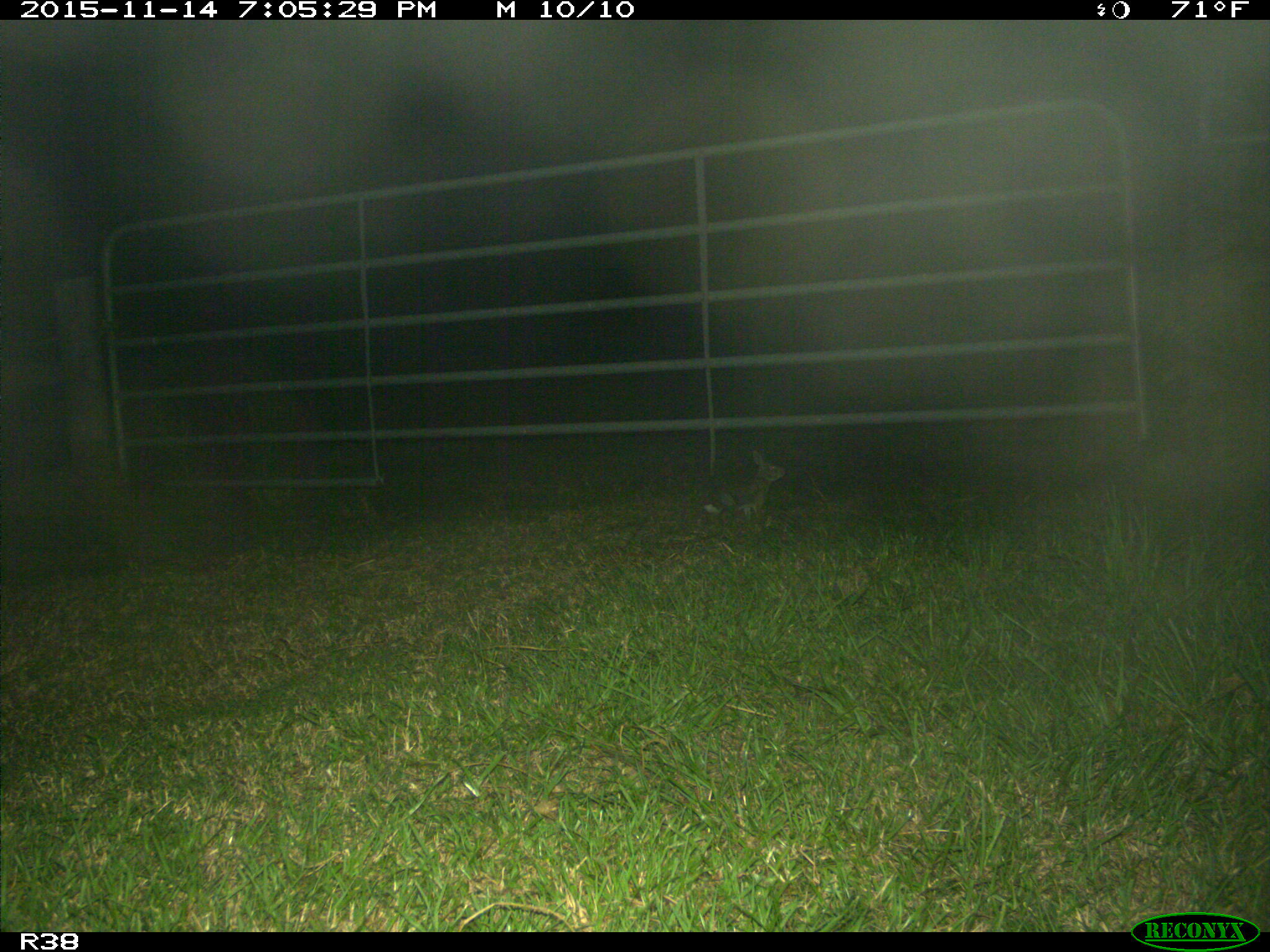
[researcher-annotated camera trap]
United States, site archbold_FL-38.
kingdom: Animalia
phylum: Chordata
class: Mammalia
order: Lagomorpha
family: Leporidae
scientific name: Leporidae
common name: rabbits and hares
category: unidentified rabbit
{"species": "unidentified rabbit (rabbits and hares) (Leporidae)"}